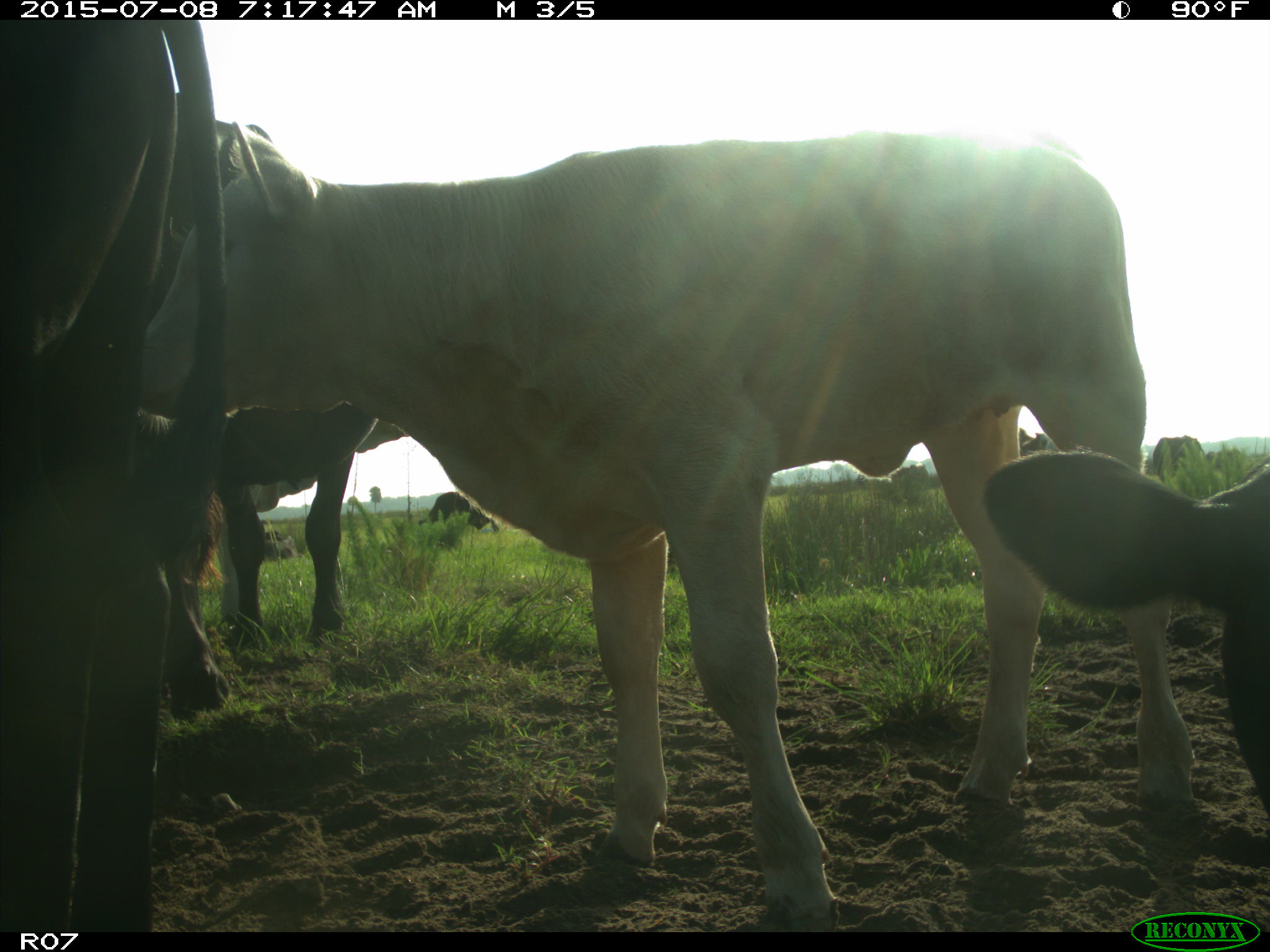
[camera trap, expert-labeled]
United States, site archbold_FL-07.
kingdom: Animalia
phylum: Chordata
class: Mammalia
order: Artiodactyla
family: Bovidae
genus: Bos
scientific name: Bos taurus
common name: domestic cow